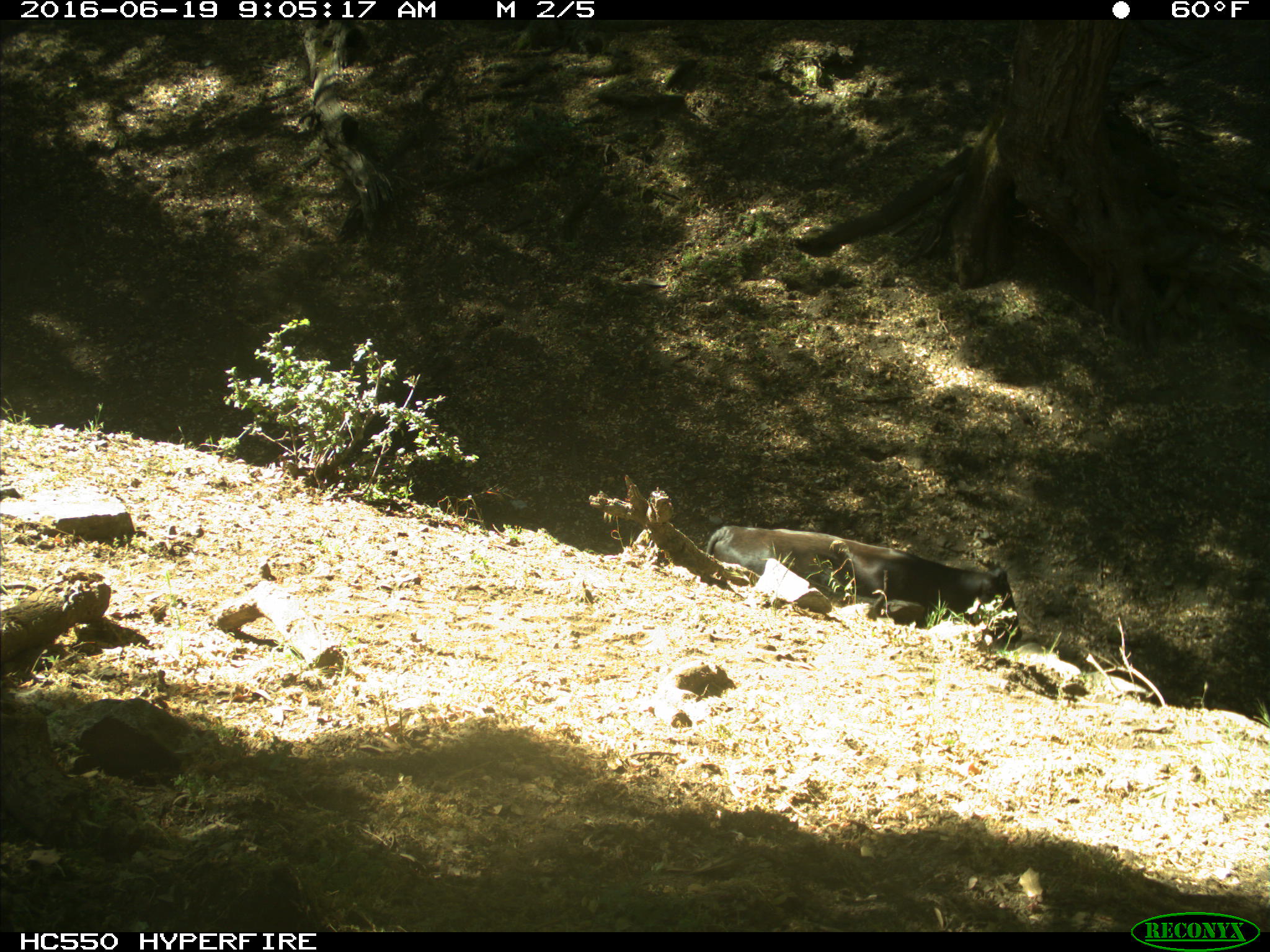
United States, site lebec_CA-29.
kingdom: Animalia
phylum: Chordata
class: Mammalia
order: Artiodactyla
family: Bovidae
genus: Bos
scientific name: Bos taurus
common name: domestic cow